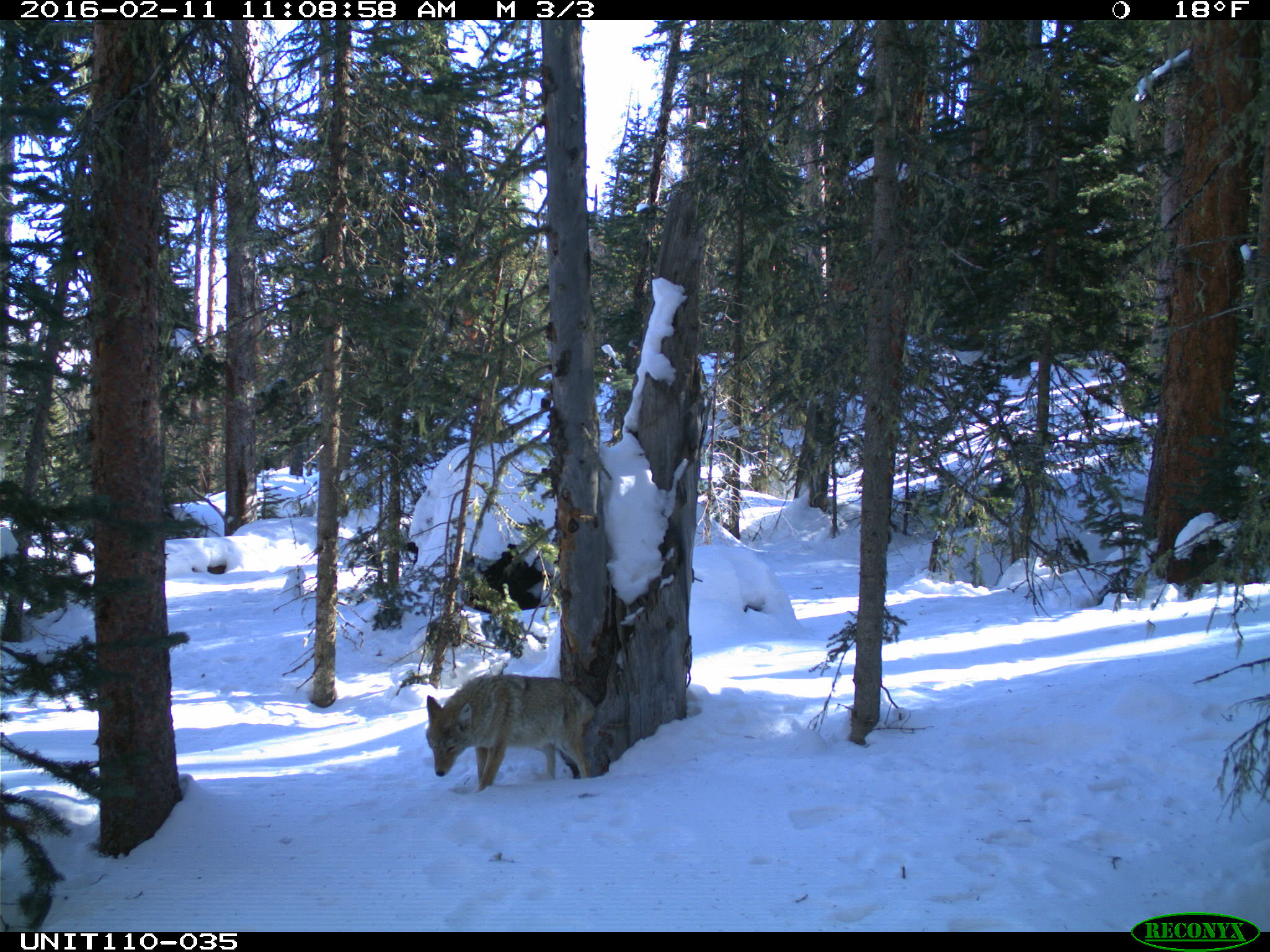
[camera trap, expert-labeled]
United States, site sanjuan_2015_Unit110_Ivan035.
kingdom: Animalia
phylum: Chordata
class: Mammalia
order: Carnivora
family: Canidae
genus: Canis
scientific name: Canis latrans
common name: coyote